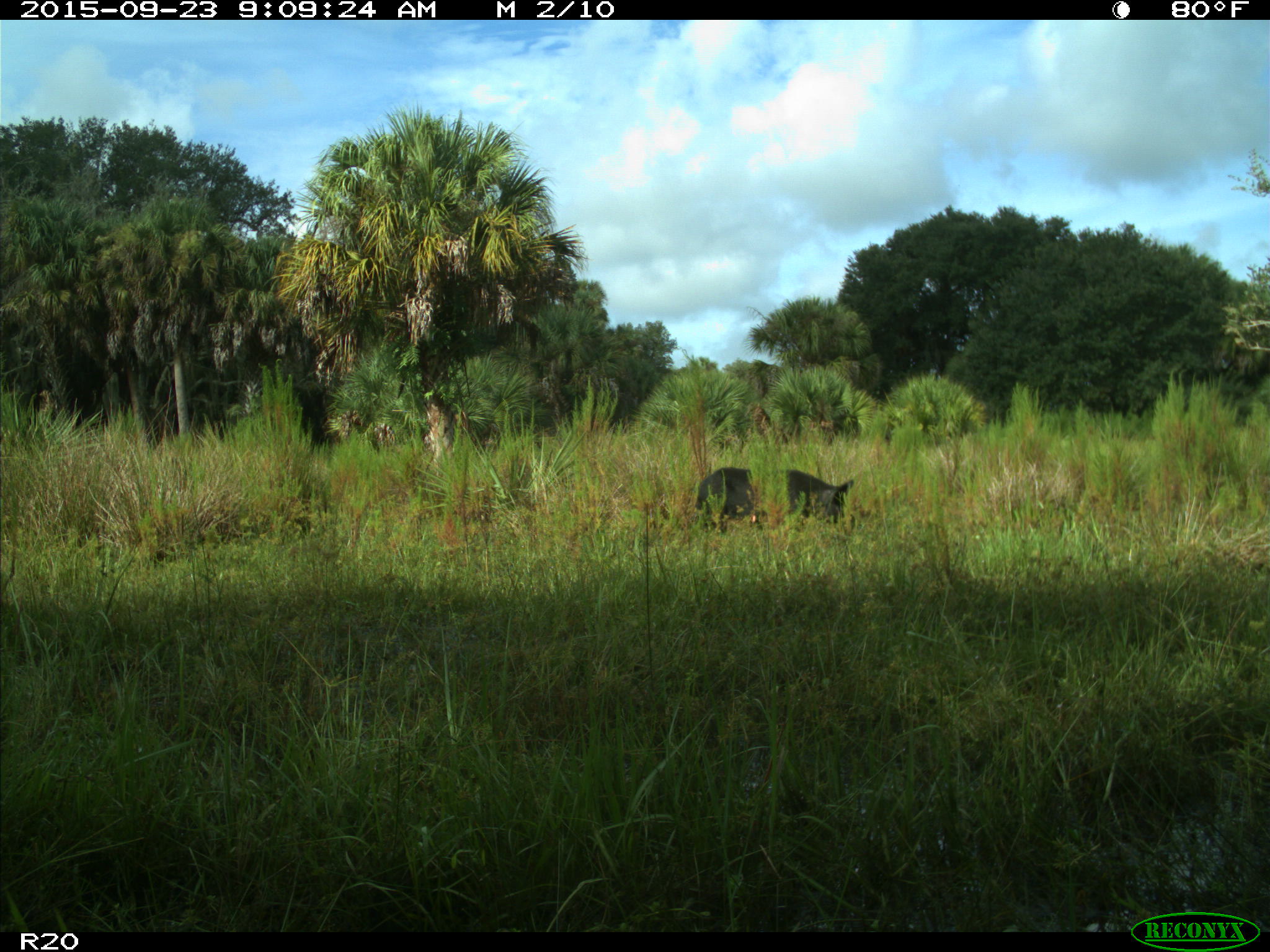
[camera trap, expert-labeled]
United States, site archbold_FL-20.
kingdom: Animalia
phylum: Chordata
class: Mammalia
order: Artiodactyla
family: Suidae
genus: Sus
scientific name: Sus scrofa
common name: wild boar